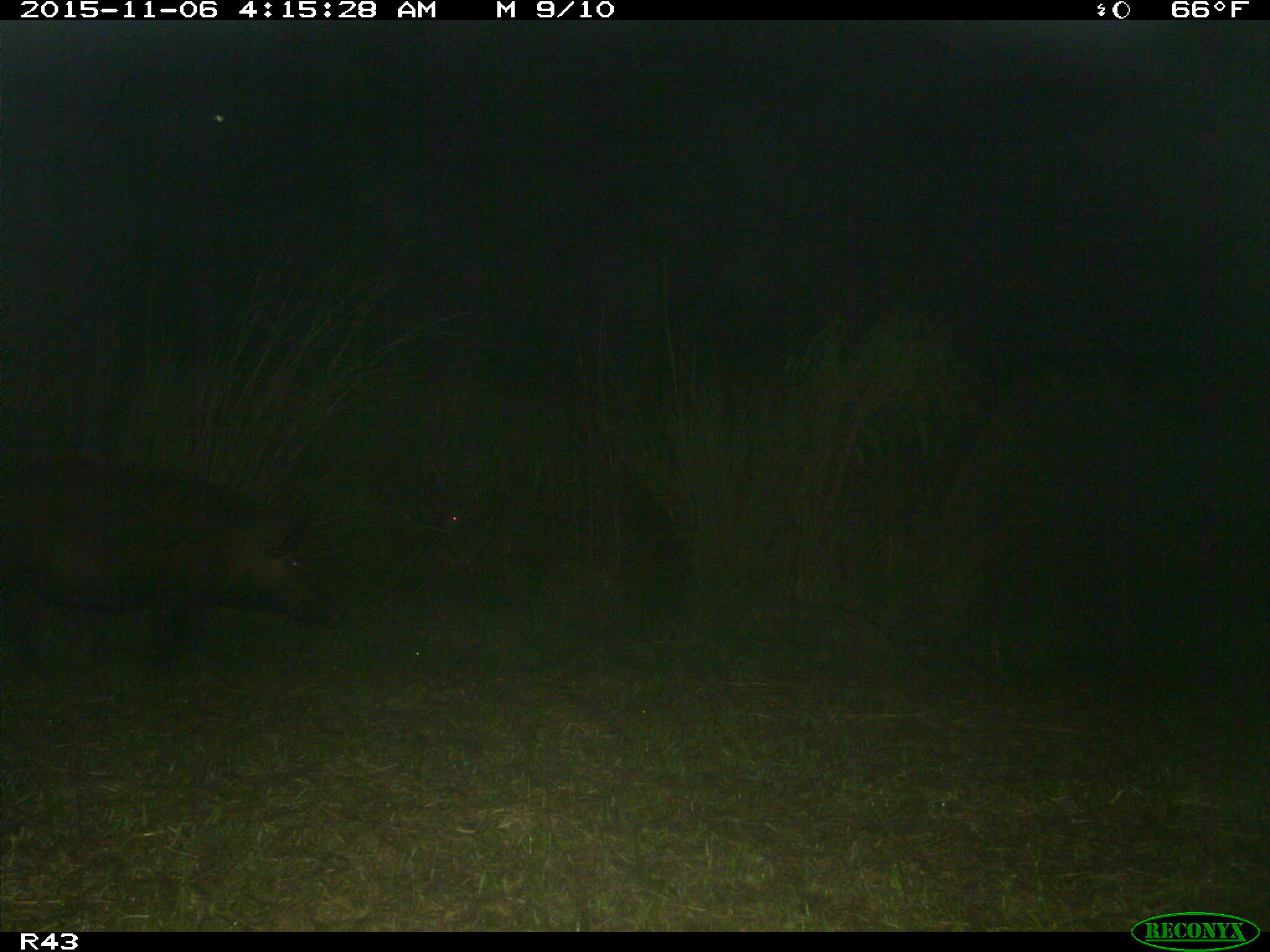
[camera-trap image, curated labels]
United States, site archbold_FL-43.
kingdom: Animalia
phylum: Chordata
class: Mammalia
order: Artiodactyla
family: Suidae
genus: Sus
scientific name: Sus scrofa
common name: wild boar